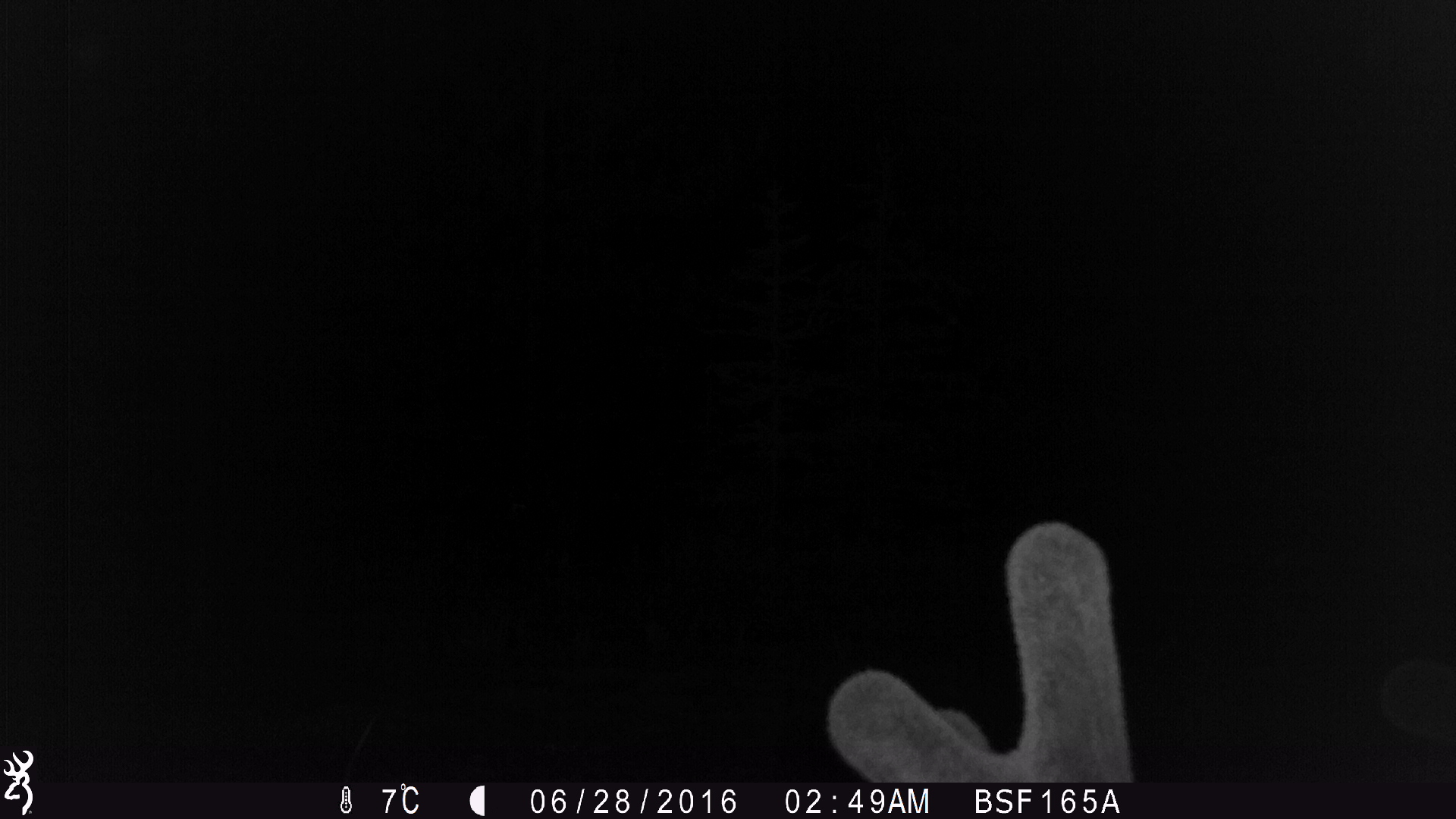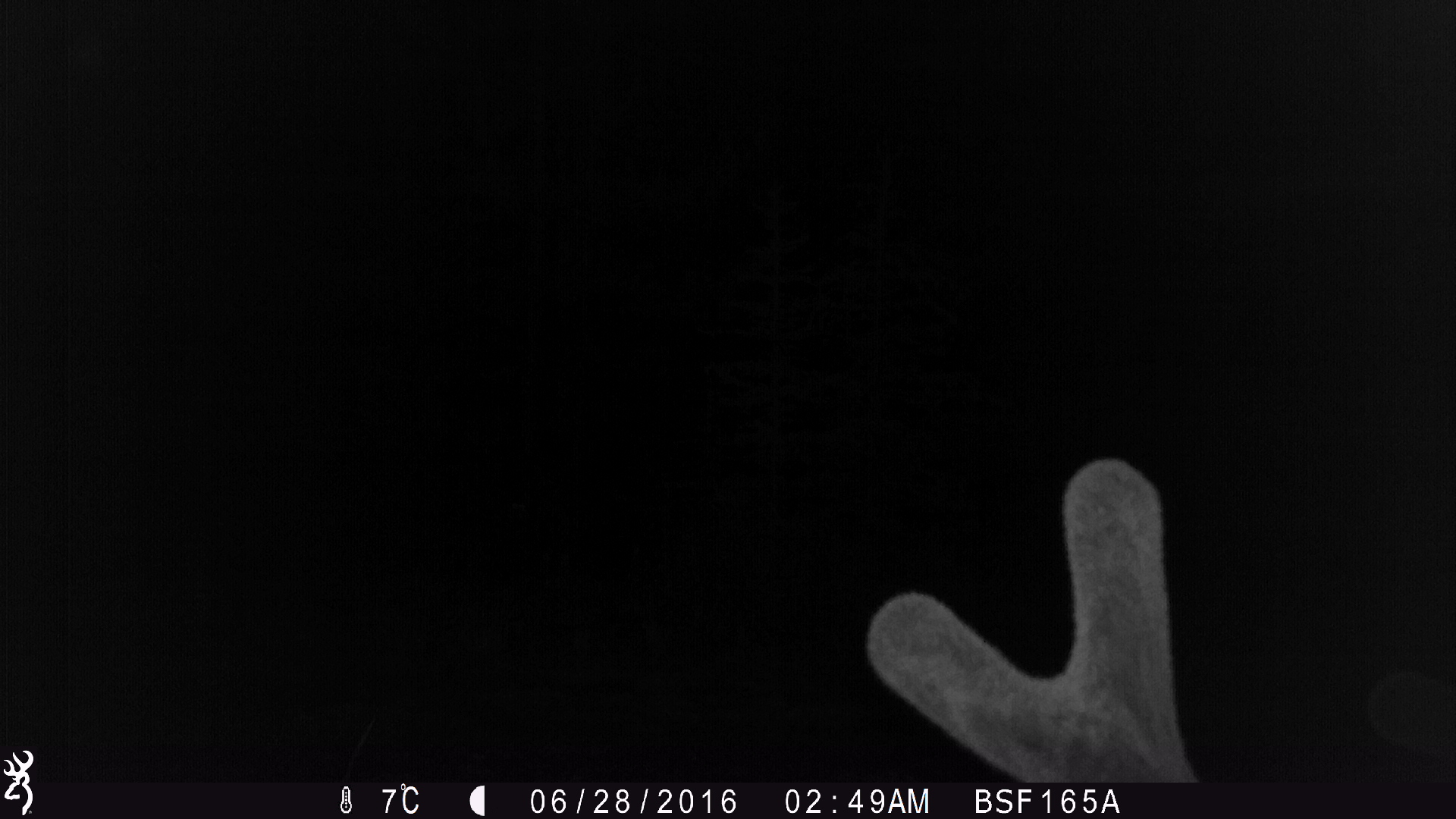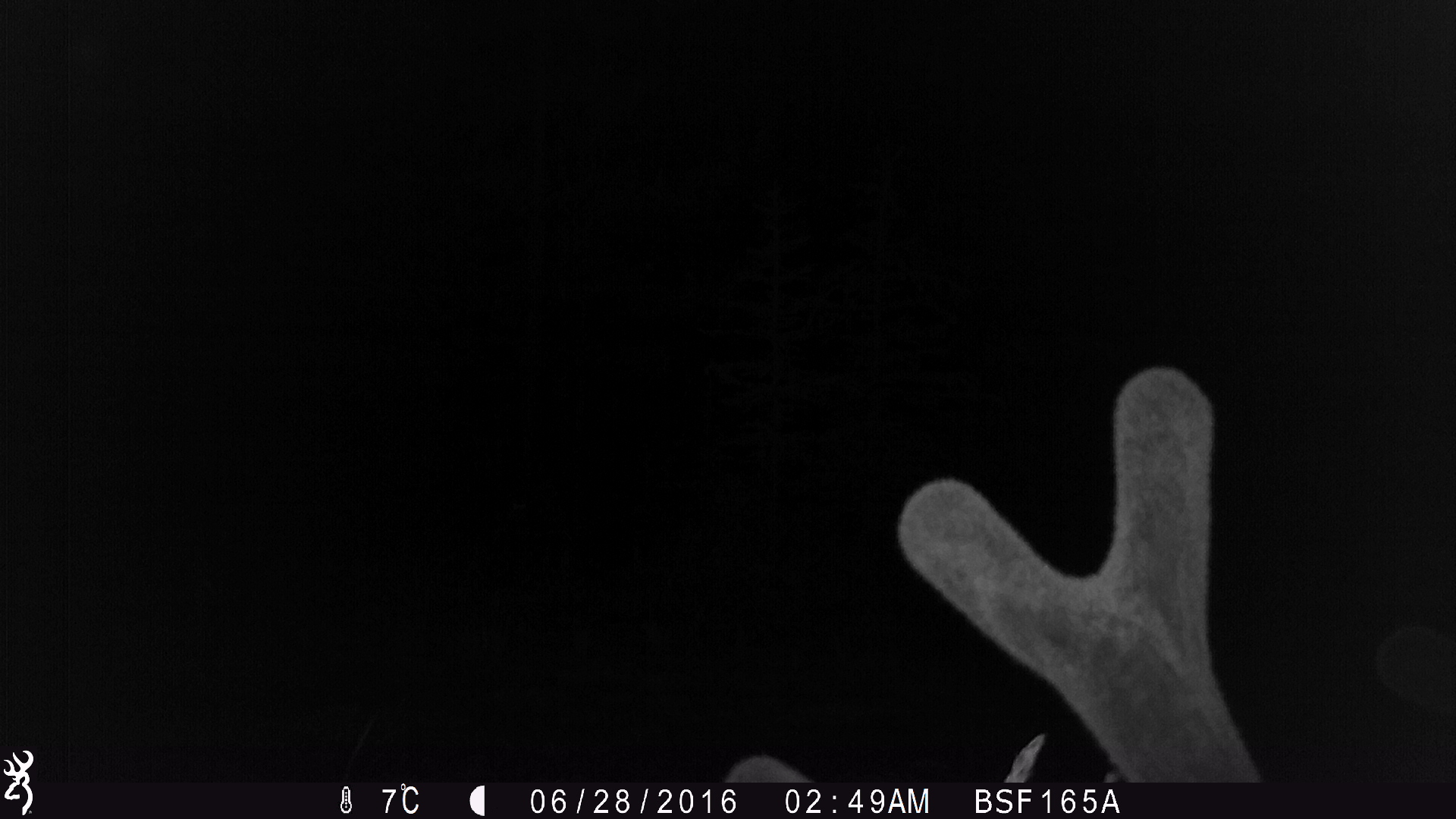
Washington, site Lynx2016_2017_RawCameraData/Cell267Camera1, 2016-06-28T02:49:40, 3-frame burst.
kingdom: Animalia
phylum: Chordata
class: Mammalia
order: Artiodactyla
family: Cervidae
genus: Odocoileus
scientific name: Odocoileus hemionus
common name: mule deer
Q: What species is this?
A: Odocoileus hemionus (mule deer).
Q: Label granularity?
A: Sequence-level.